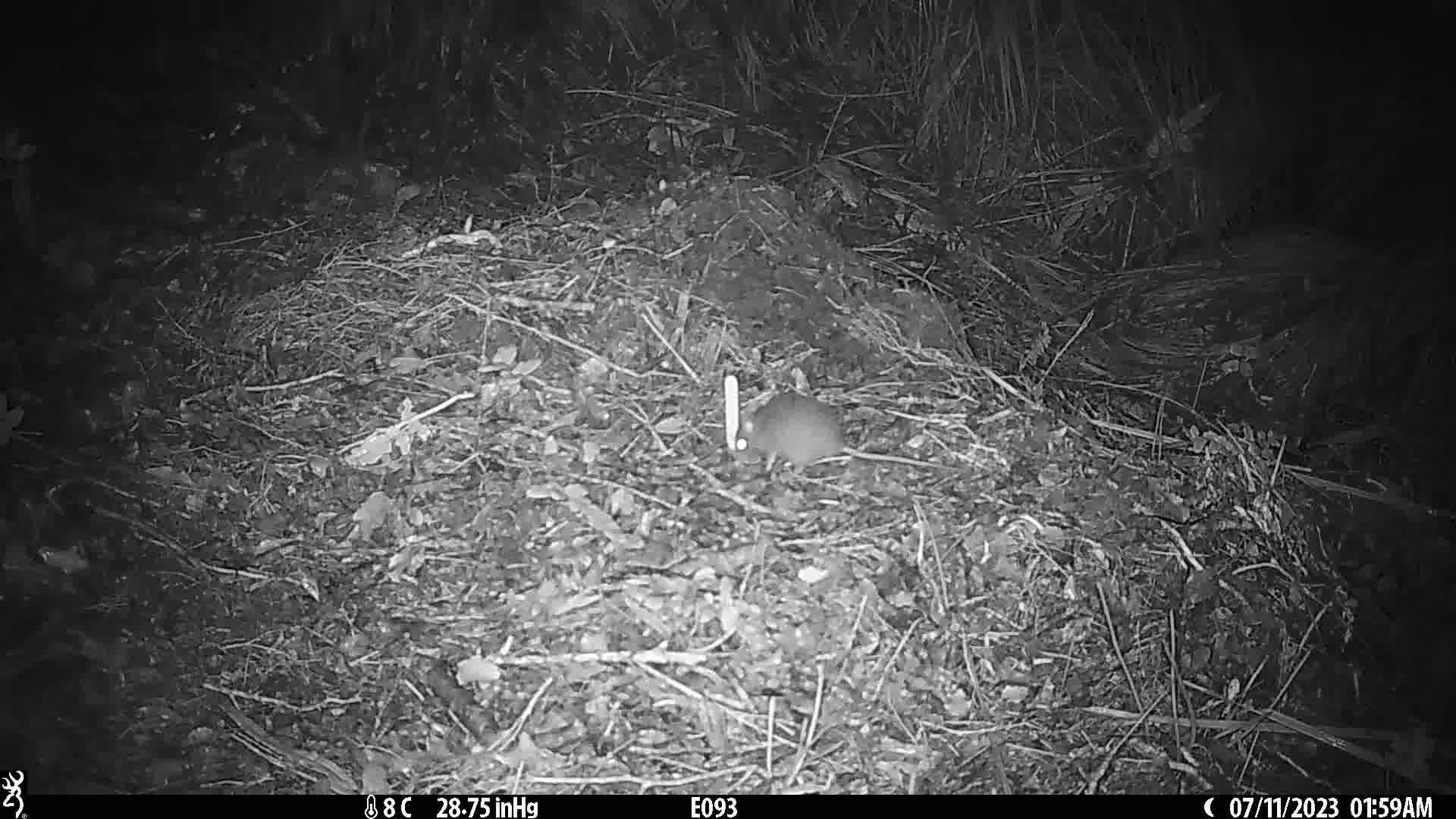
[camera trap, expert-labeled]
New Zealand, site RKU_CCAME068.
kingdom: Animalia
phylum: Chordata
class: Mammalia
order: Rodentia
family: Muridae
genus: Rattus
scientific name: Rattus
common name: rat